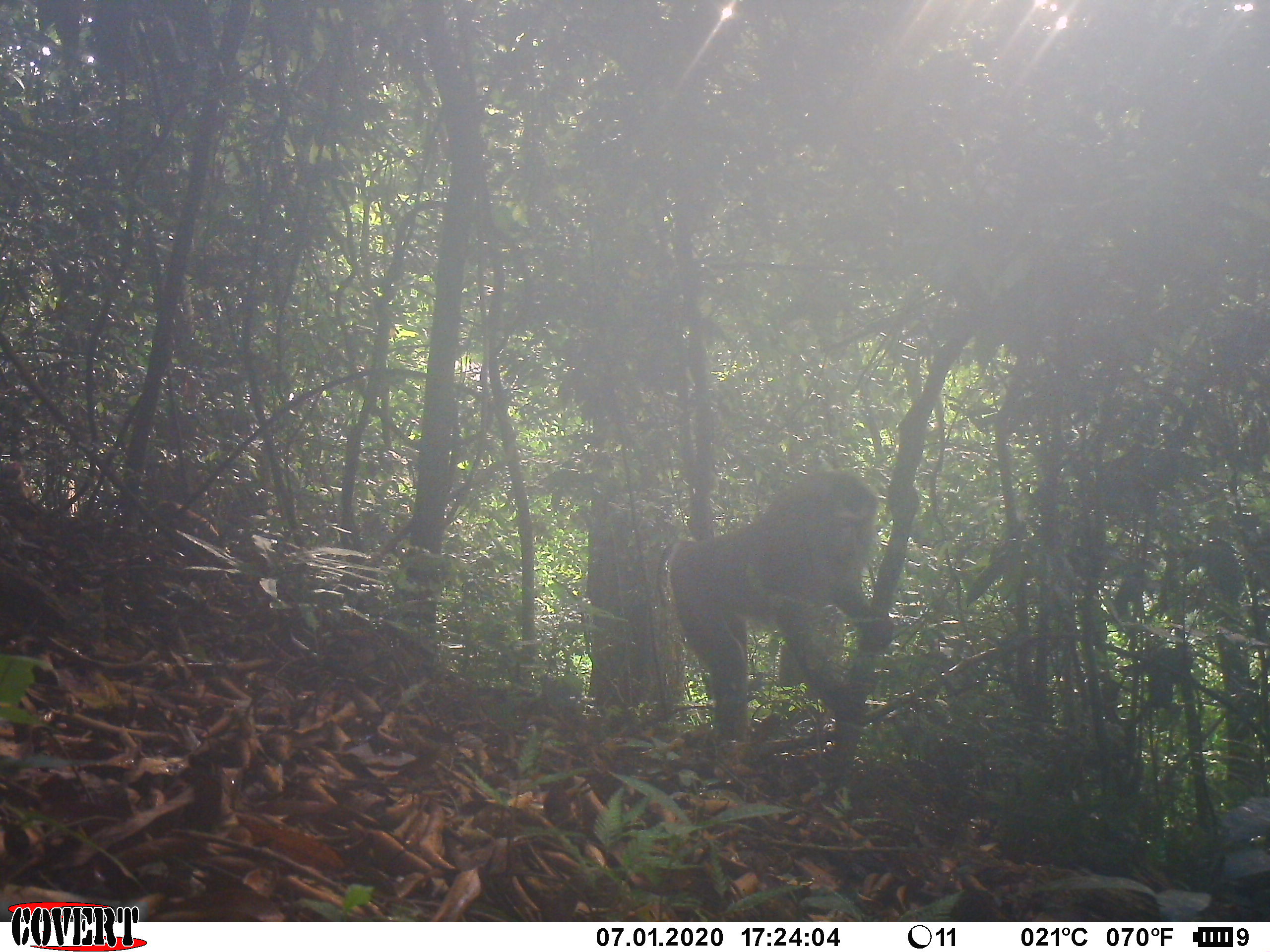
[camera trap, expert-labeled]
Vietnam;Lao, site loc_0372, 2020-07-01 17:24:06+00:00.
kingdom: Animalia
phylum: Chordata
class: Mammalia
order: Primates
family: Cercopithecidae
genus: Macaca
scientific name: Macaca nemestrina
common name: pig-tailed macaque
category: pig tailed macaque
Pig tailed macaque (pig-tailed macaque) (Macaca nemestrina). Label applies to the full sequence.